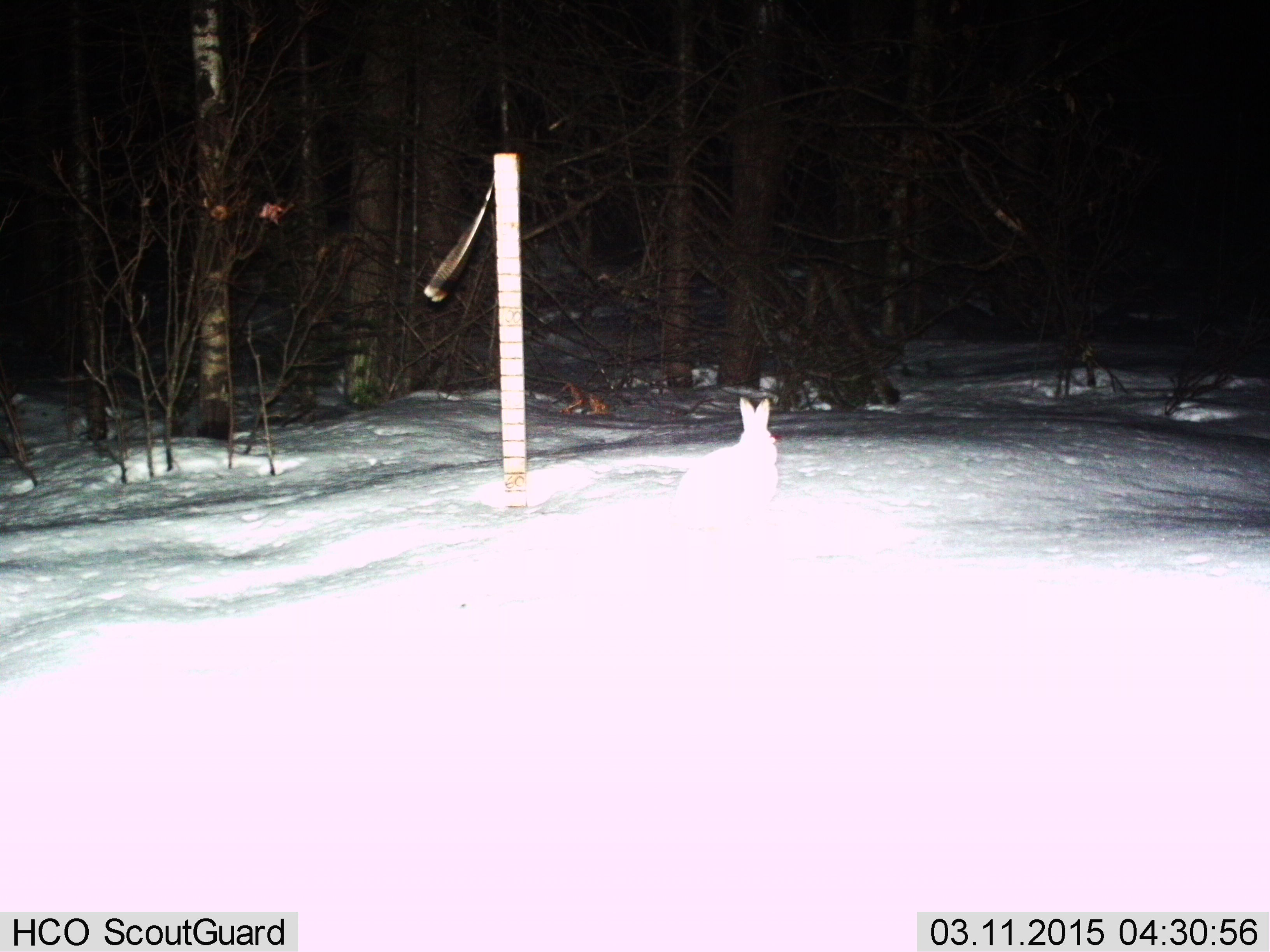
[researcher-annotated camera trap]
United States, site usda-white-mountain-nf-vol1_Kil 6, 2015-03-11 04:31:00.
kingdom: Animalia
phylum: Chordata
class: Mammalia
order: Lagomorpha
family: Leporidae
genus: Lepus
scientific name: Lepus americanus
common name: snowshoe hare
Snowshoe hare (Lepus americanus).